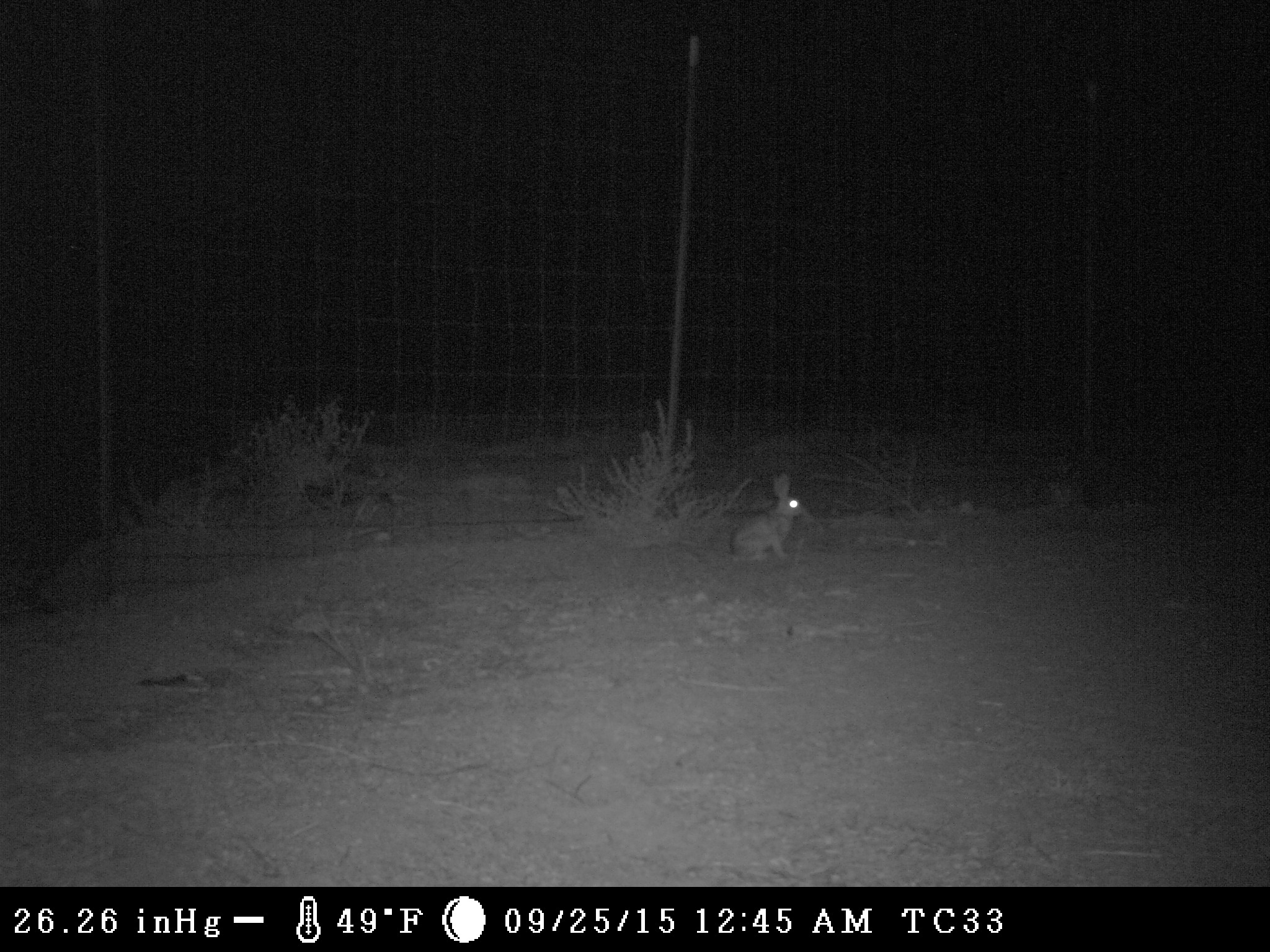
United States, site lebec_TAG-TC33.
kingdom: Animalia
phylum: Chordata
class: Mammalia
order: Lagomorpha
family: Leporidae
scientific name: Leporidae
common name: rabbits and hares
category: unidentified rabbit